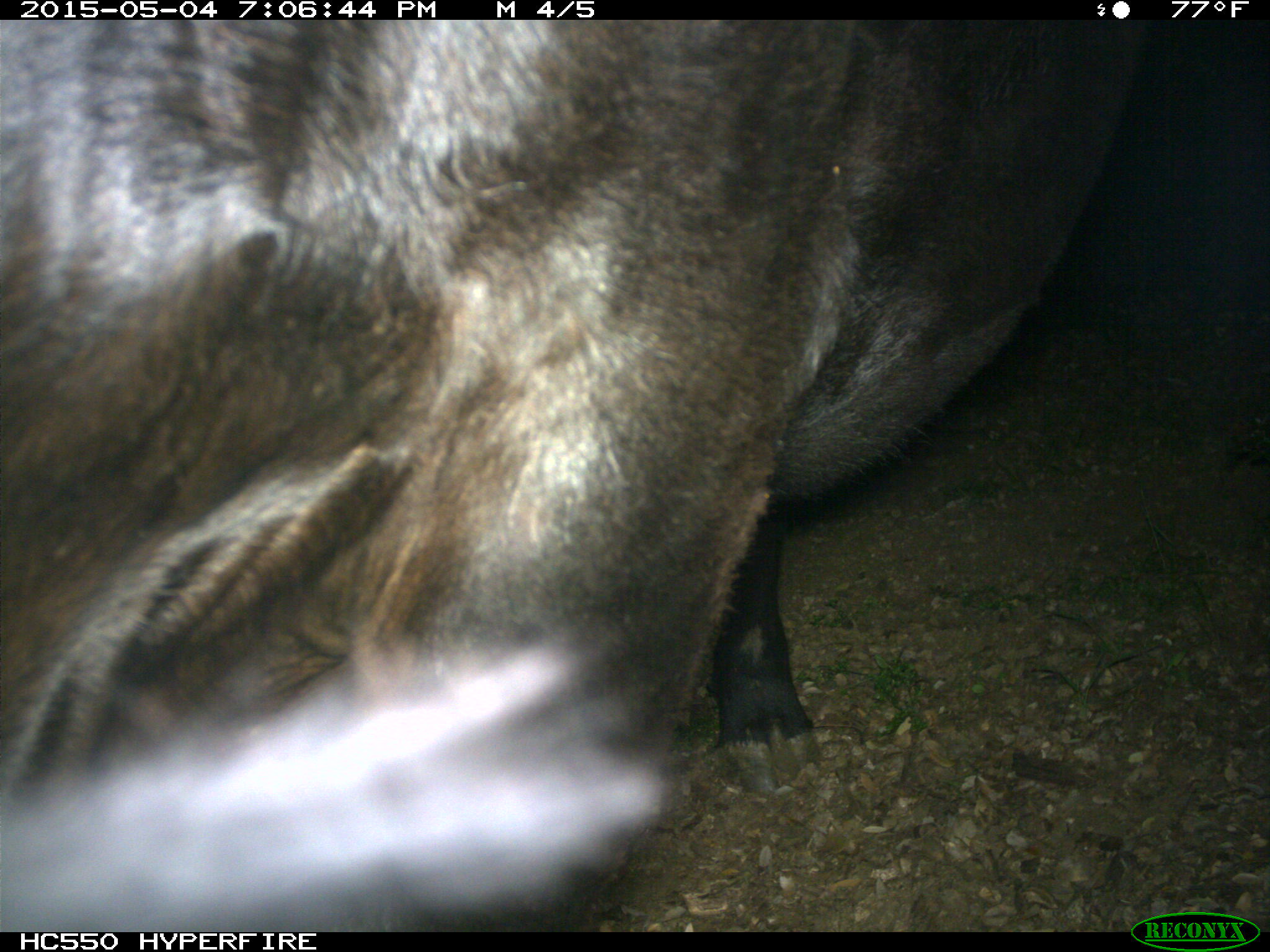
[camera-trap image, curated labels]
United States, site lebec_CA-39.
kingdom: Animalia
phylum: Chordata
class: Mammalia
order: Artiodactyla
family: Bovidae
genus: Bos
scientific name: Bos taurus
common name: domestic cow